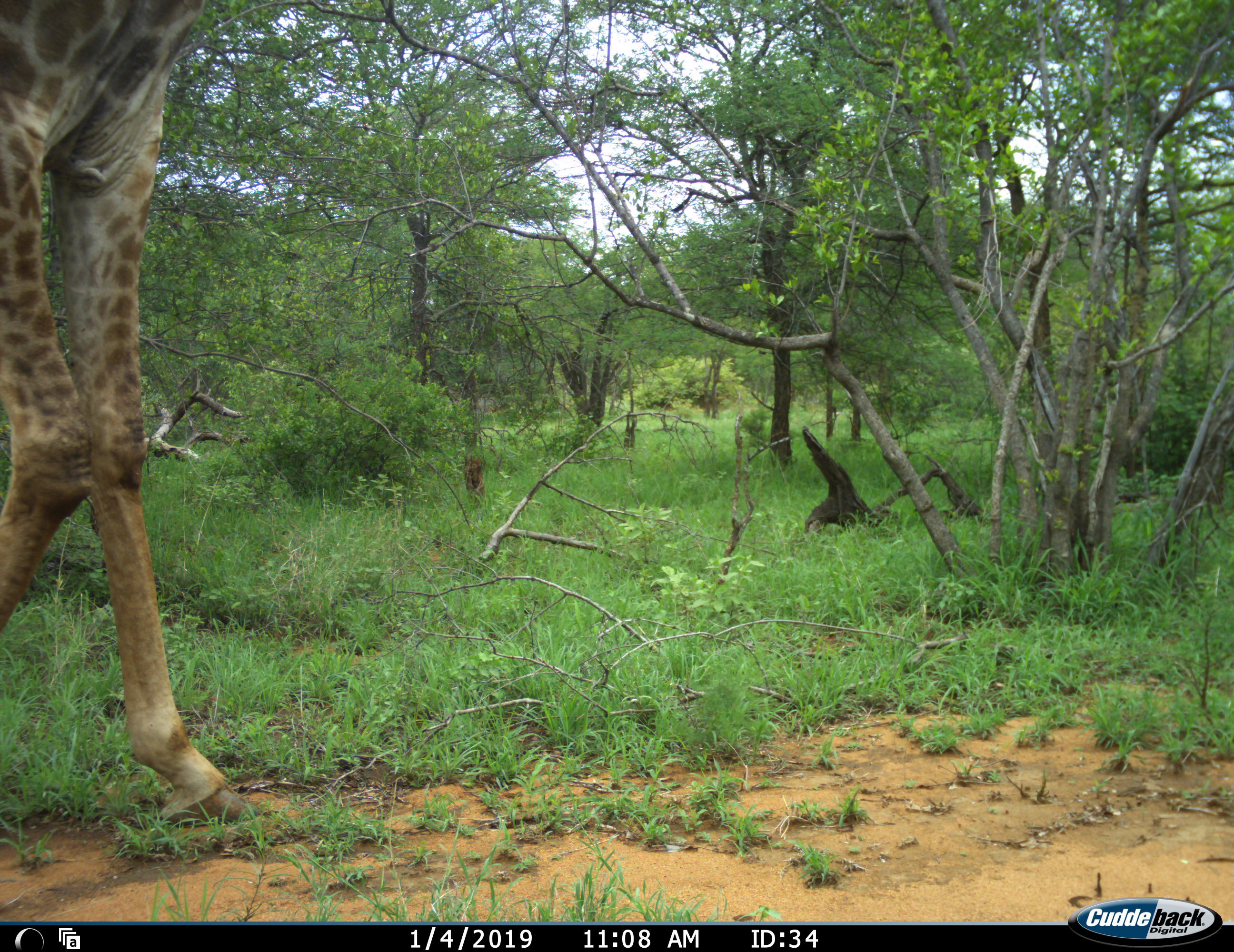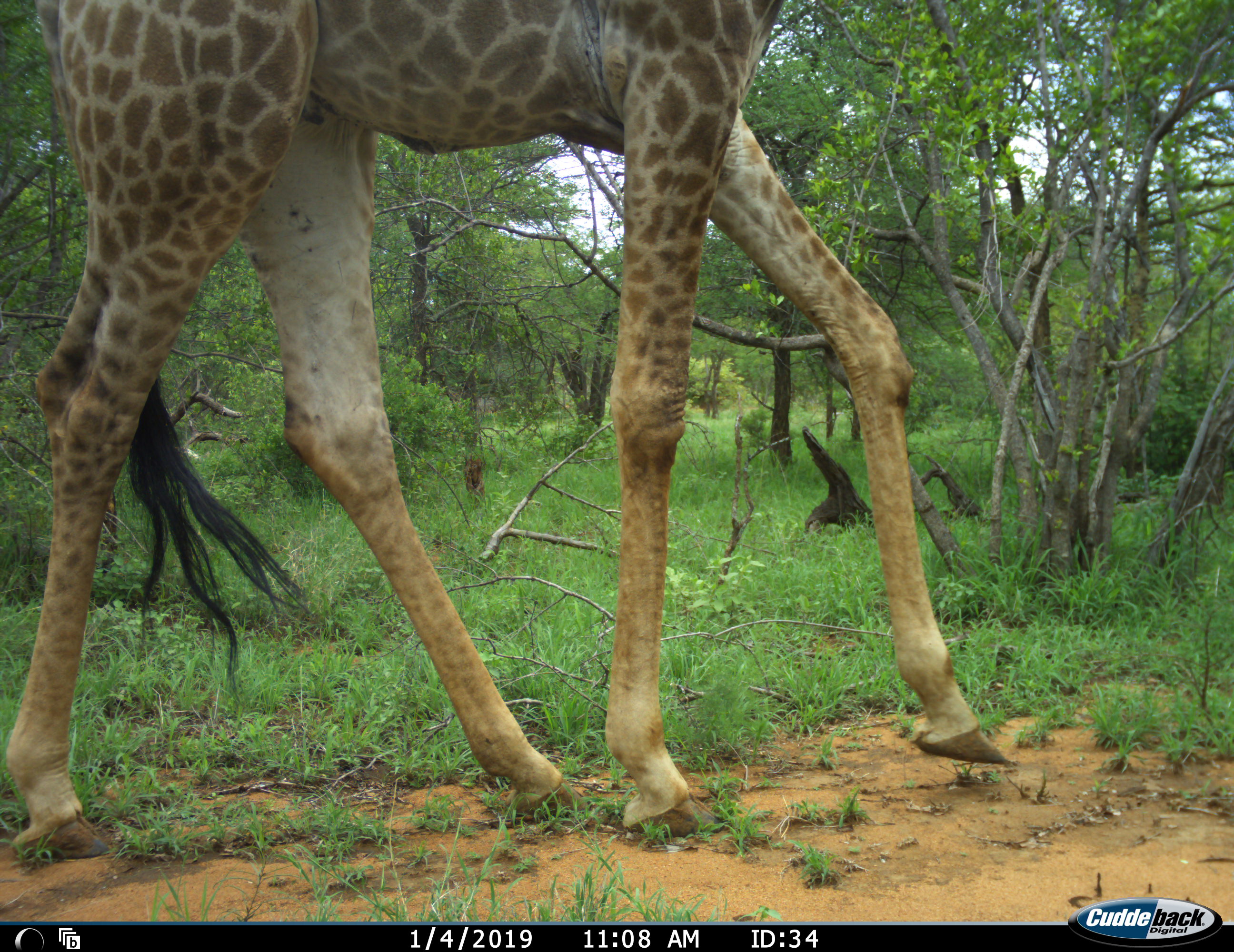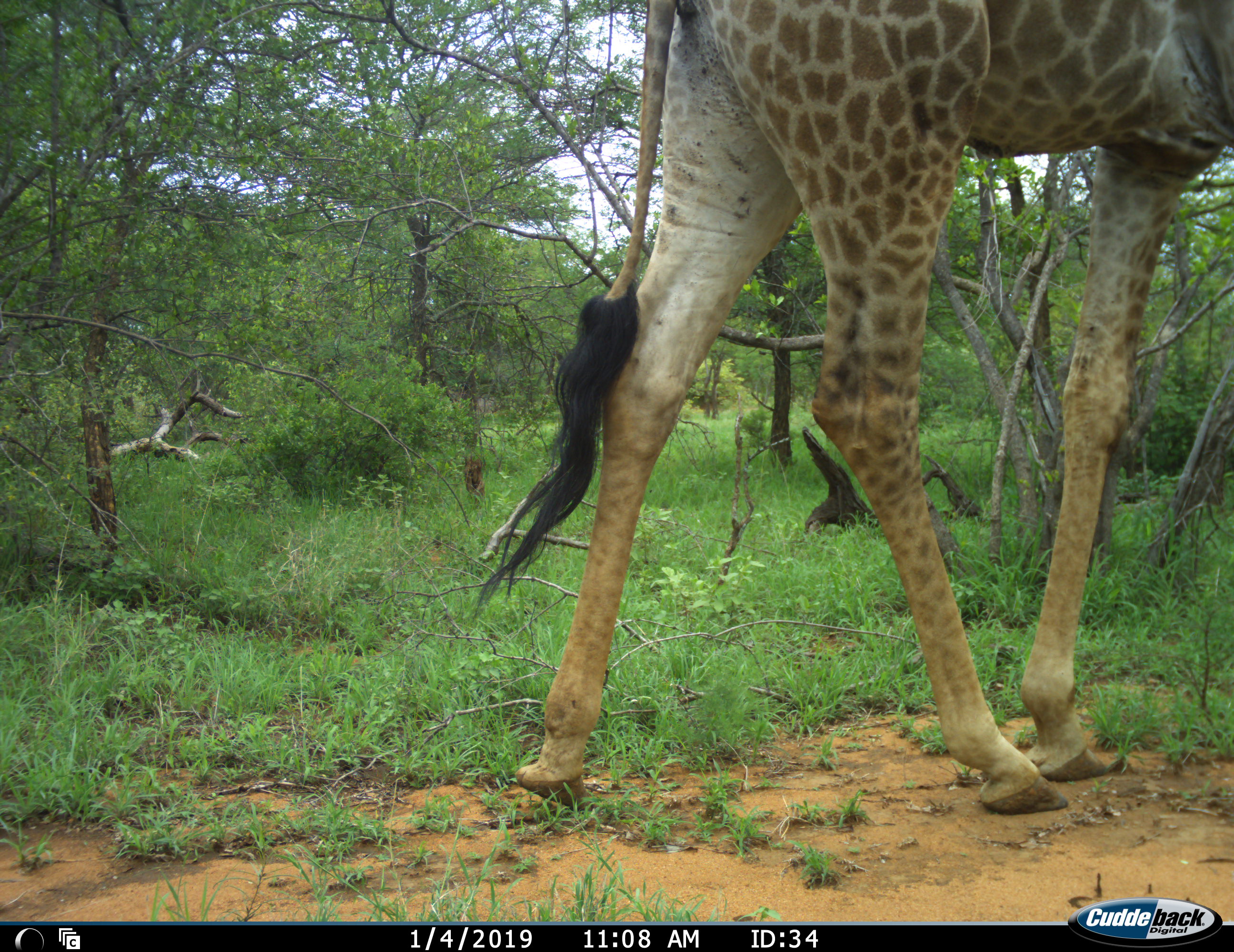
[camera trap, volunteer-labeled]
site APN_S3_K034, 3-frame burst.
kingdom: Animalia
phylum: Chordata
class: Mammalia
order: Artiodactyla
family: Giraffidae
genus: Giraffa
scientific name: Giraffa camelopardalis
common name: giraffe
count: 1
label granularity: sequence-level